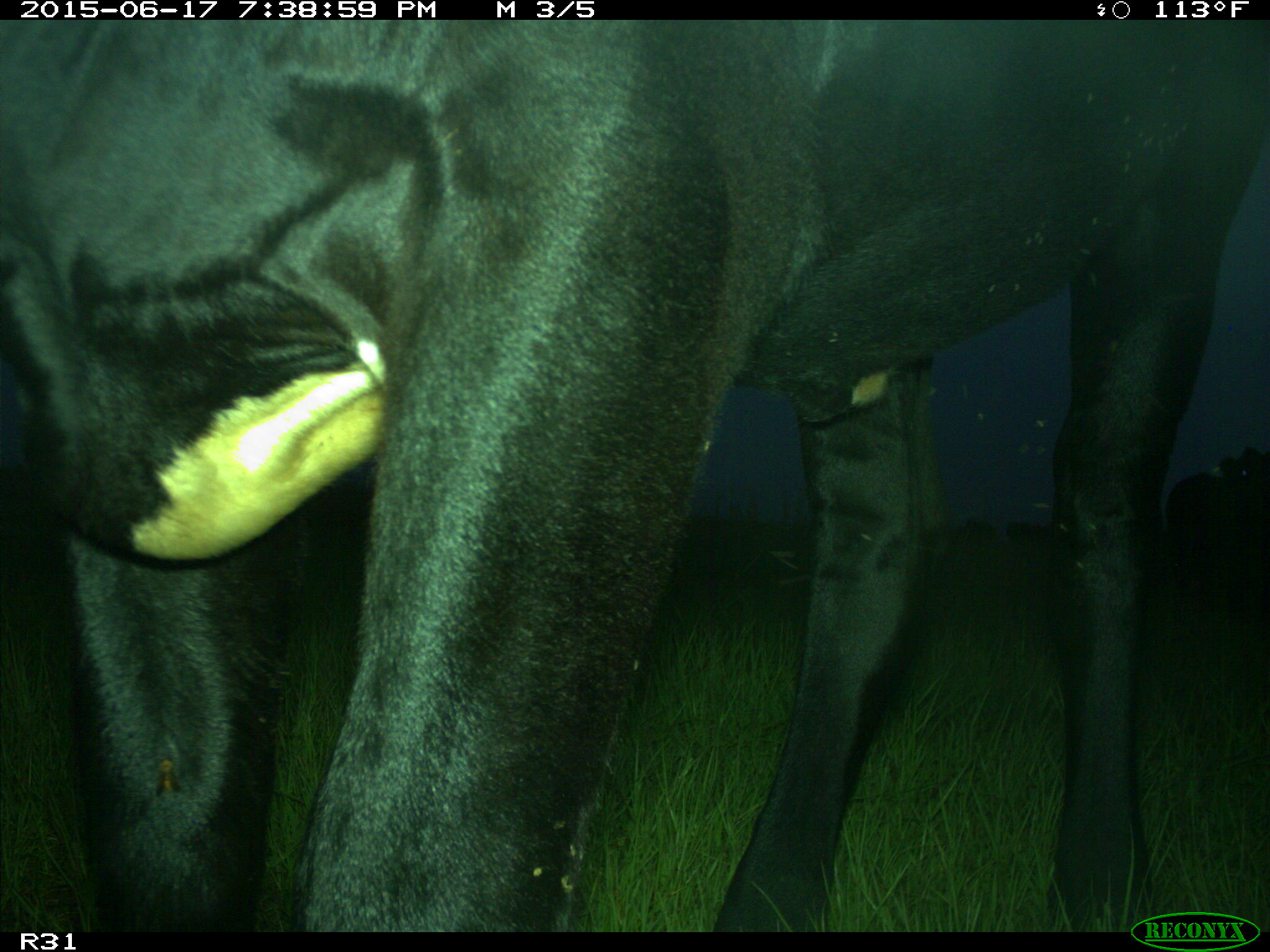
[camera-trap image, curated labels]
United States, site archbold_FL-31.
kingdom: Animalia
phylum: Chordata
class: Mammalia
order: Artiodactyla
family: Bovidae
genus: Bos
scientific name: Bos taurus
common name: domestic cow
Bos taurus (domestic cow).